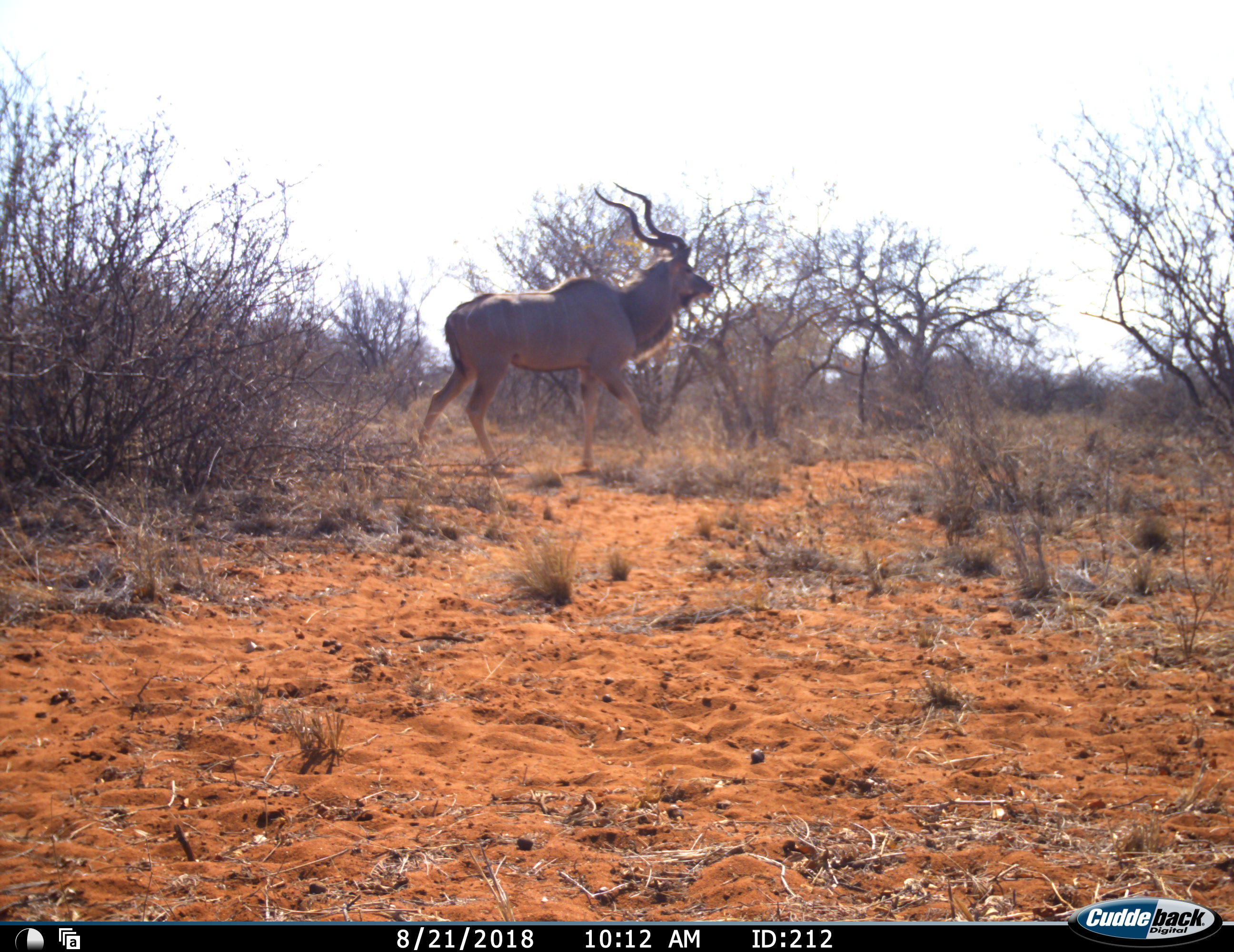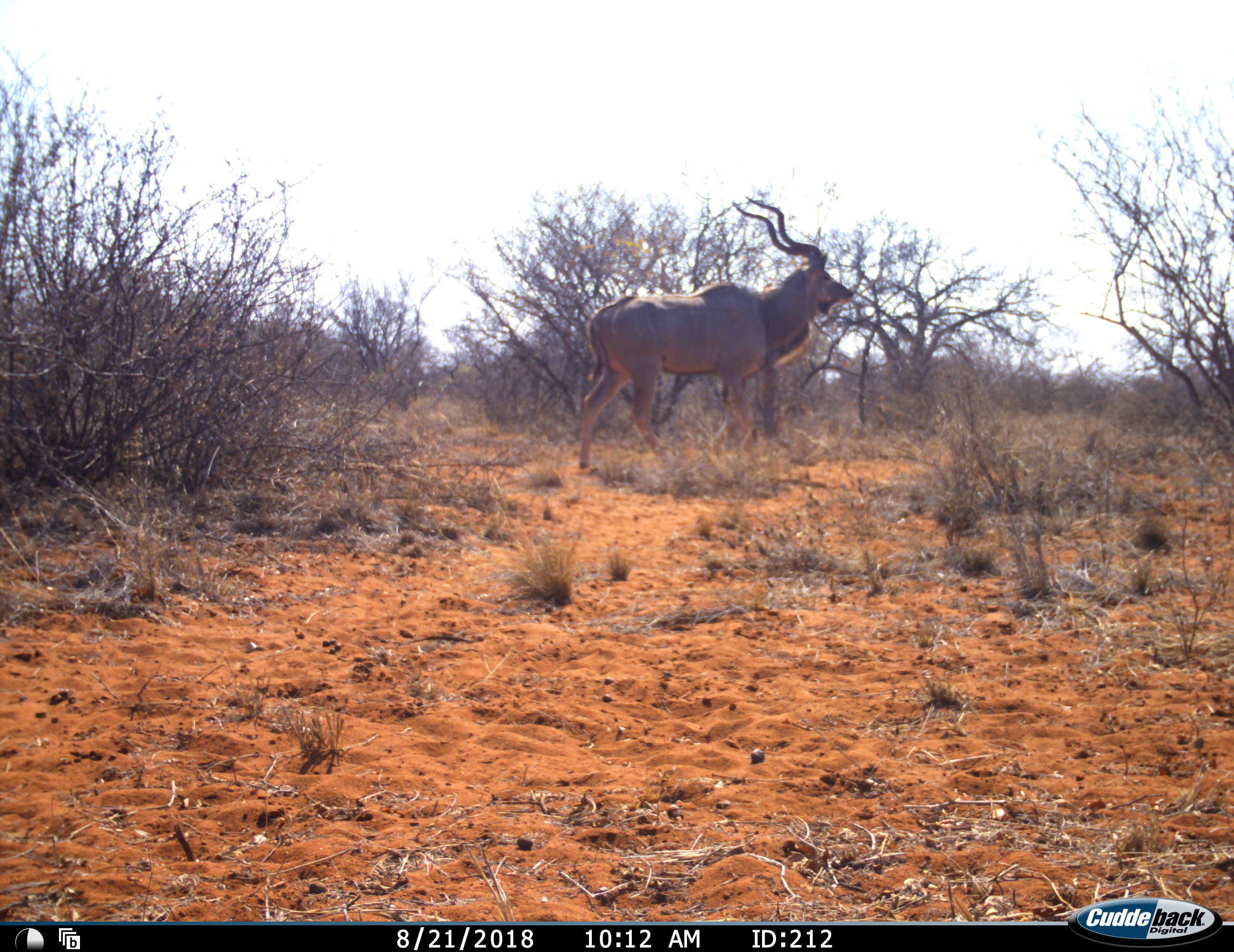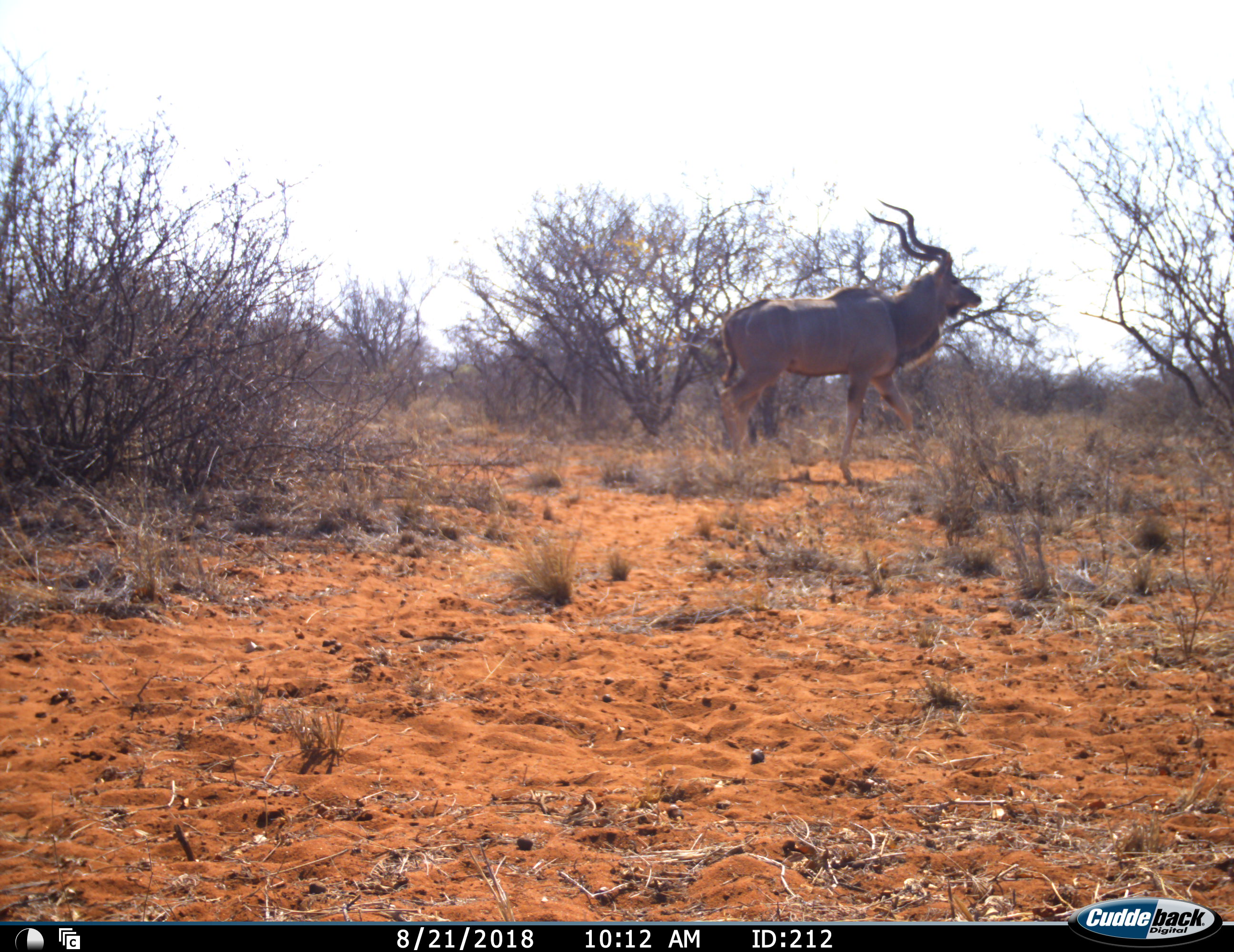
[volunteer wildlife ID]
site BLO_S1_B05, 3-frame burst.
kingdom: Animalia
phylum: Chordata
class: Mammalia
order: Artiodactyla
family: Bovidae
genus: Tragelaphus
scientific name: Tragelaphus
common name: kudu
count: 1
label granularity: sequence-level